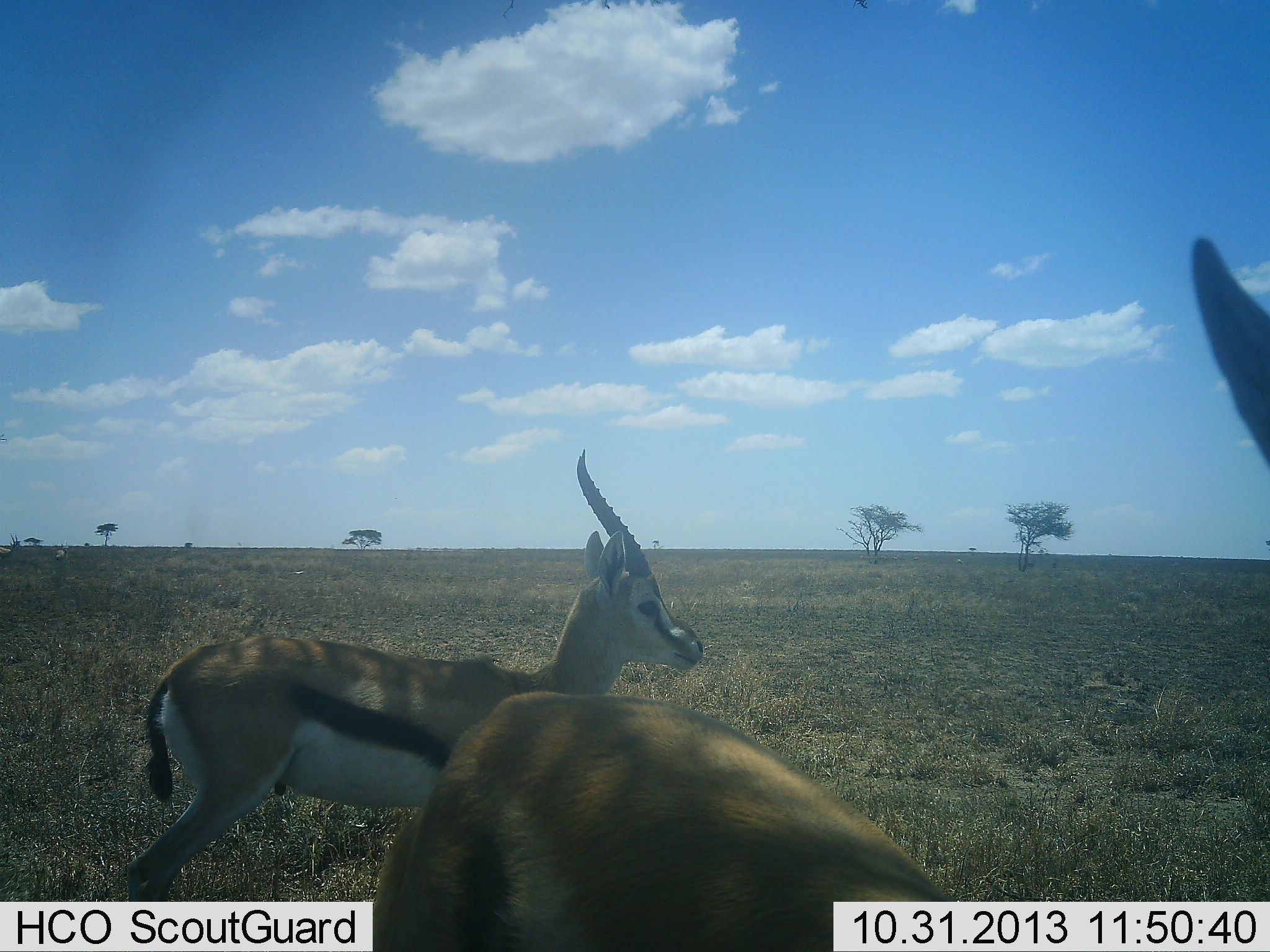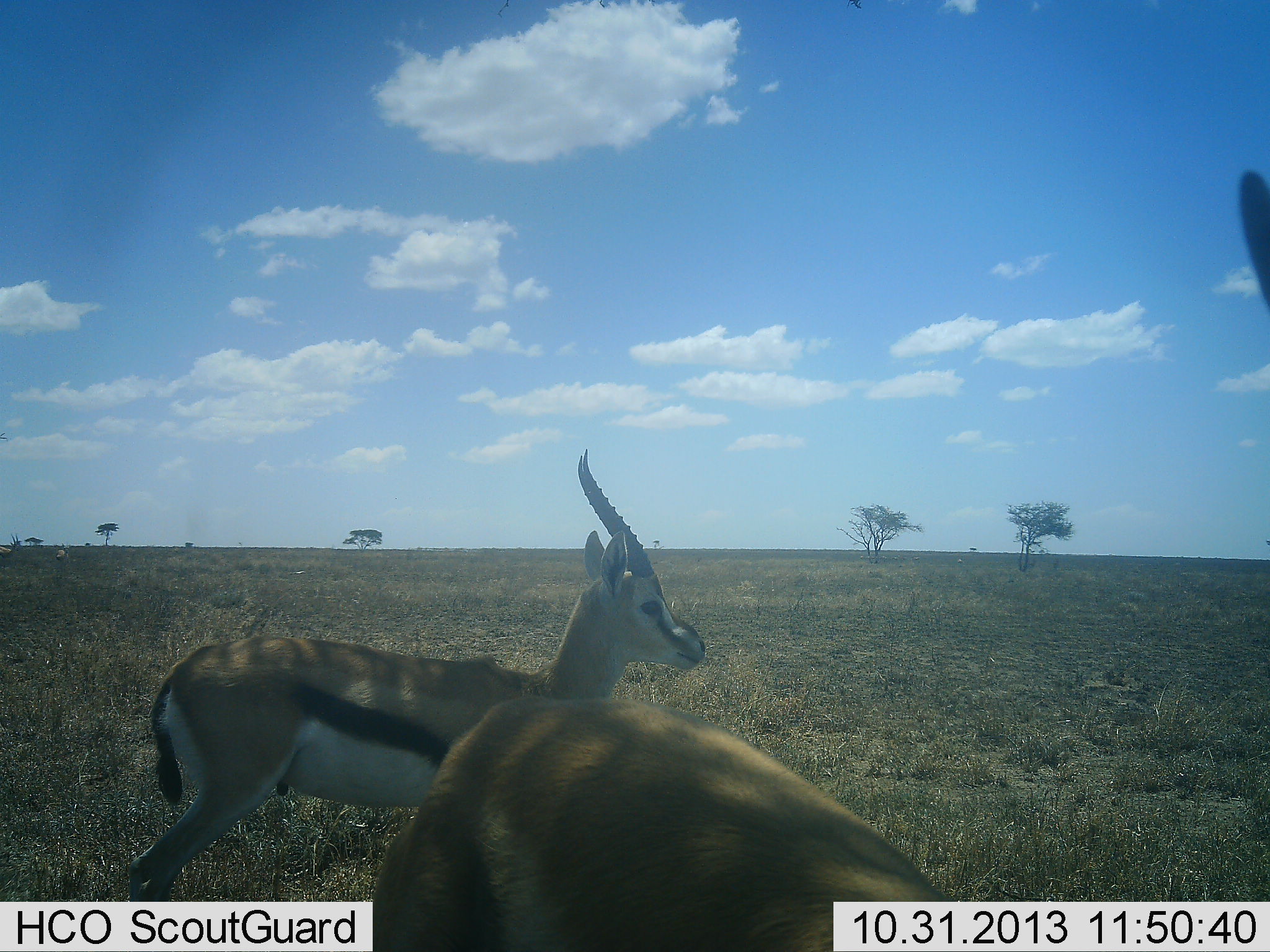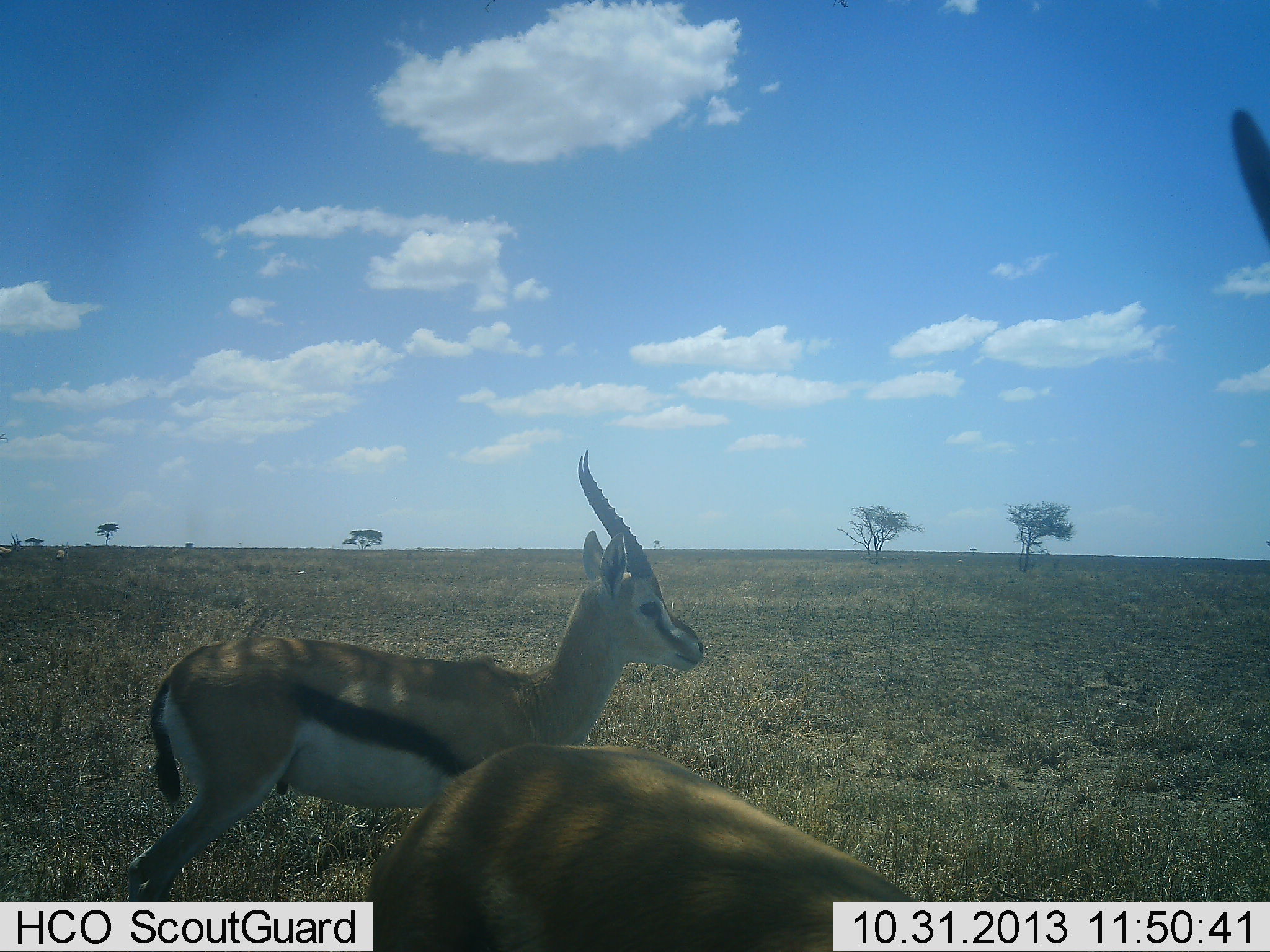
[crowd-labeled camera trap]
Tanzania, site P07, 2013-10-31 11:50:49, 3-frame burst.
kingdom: Animalia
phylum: Chordata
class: Mammalia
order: Artiodactyla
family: Bovidae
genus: Eudorcas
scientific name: Eudorcas thomsonii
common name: thomson's gazelle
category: gazellethomsons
Gazellethomsons (thomson's gazelle) (Eudorcas thomsonii), count 2. Behavior (volunteer vote fractions): standing 100%, resting 0%, moving 0%, interacting 0%. Young present (vote fraction): 0%. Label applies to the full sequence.